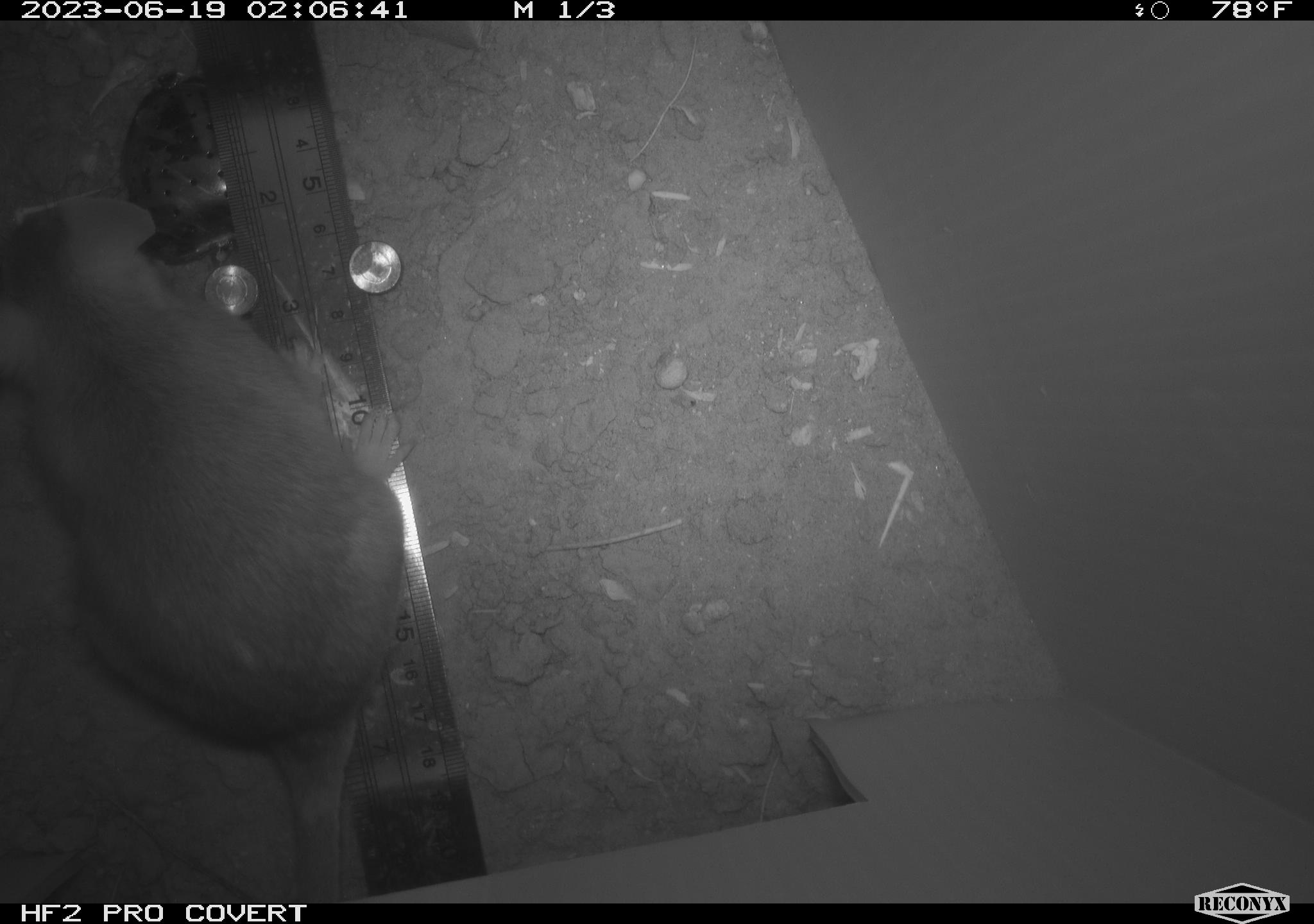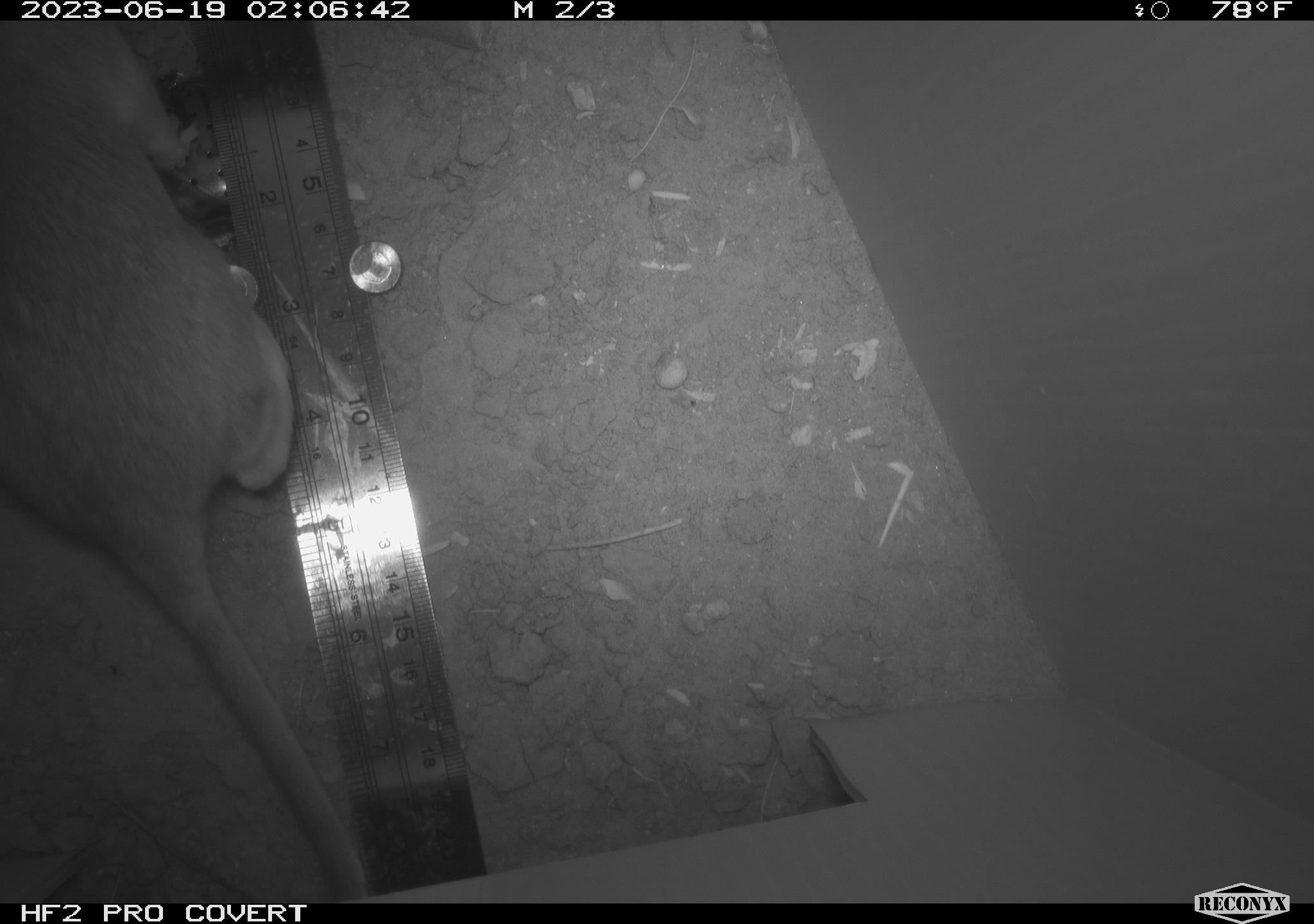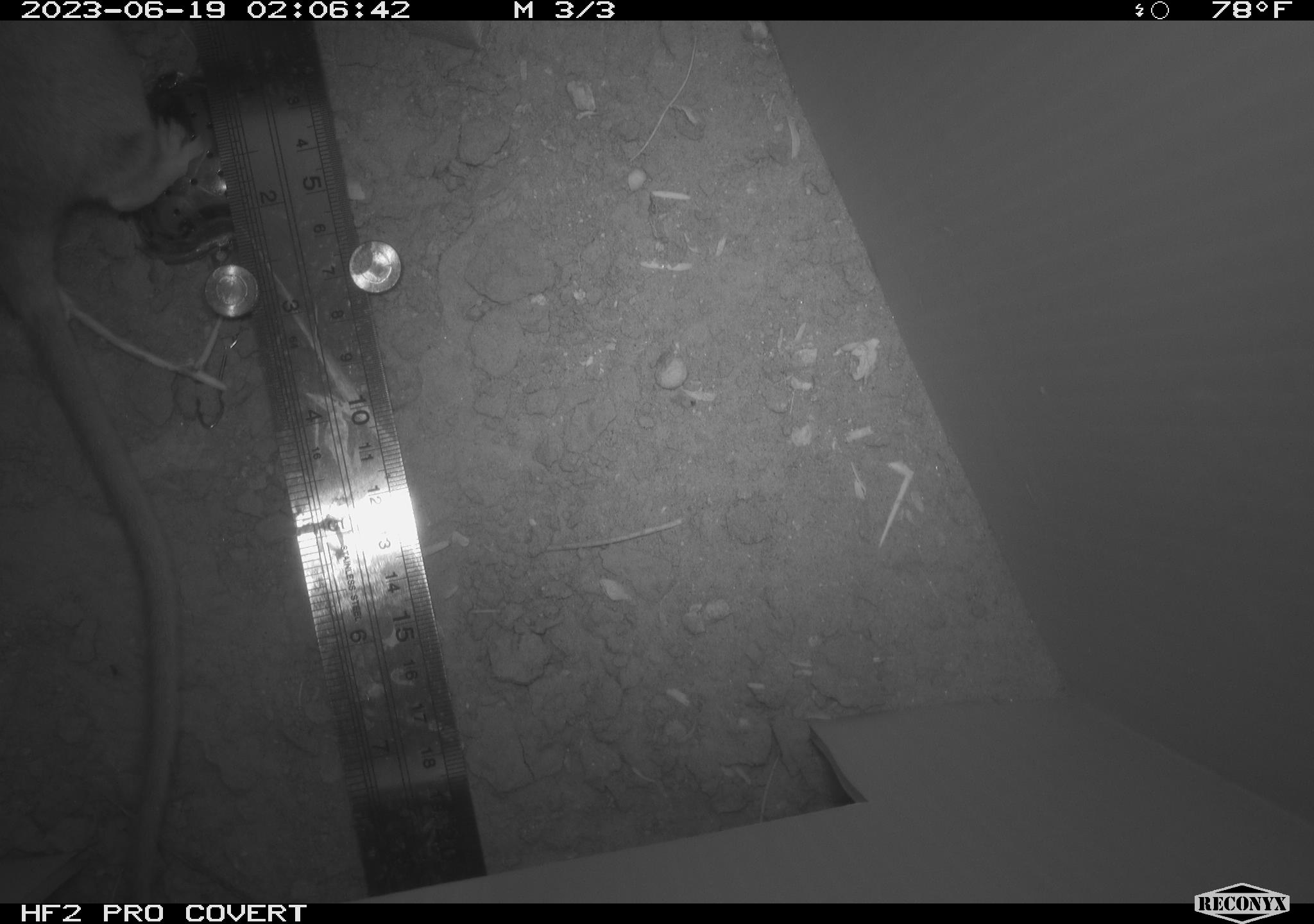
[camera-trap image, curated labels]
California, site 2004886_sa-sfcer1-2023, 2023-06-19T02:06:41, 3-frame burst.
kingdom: Animalia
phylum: Chordata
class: Mammalia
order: Rodentia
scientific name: Rodentia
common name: mouse species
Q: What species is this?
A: Mouse species (Rodentia).